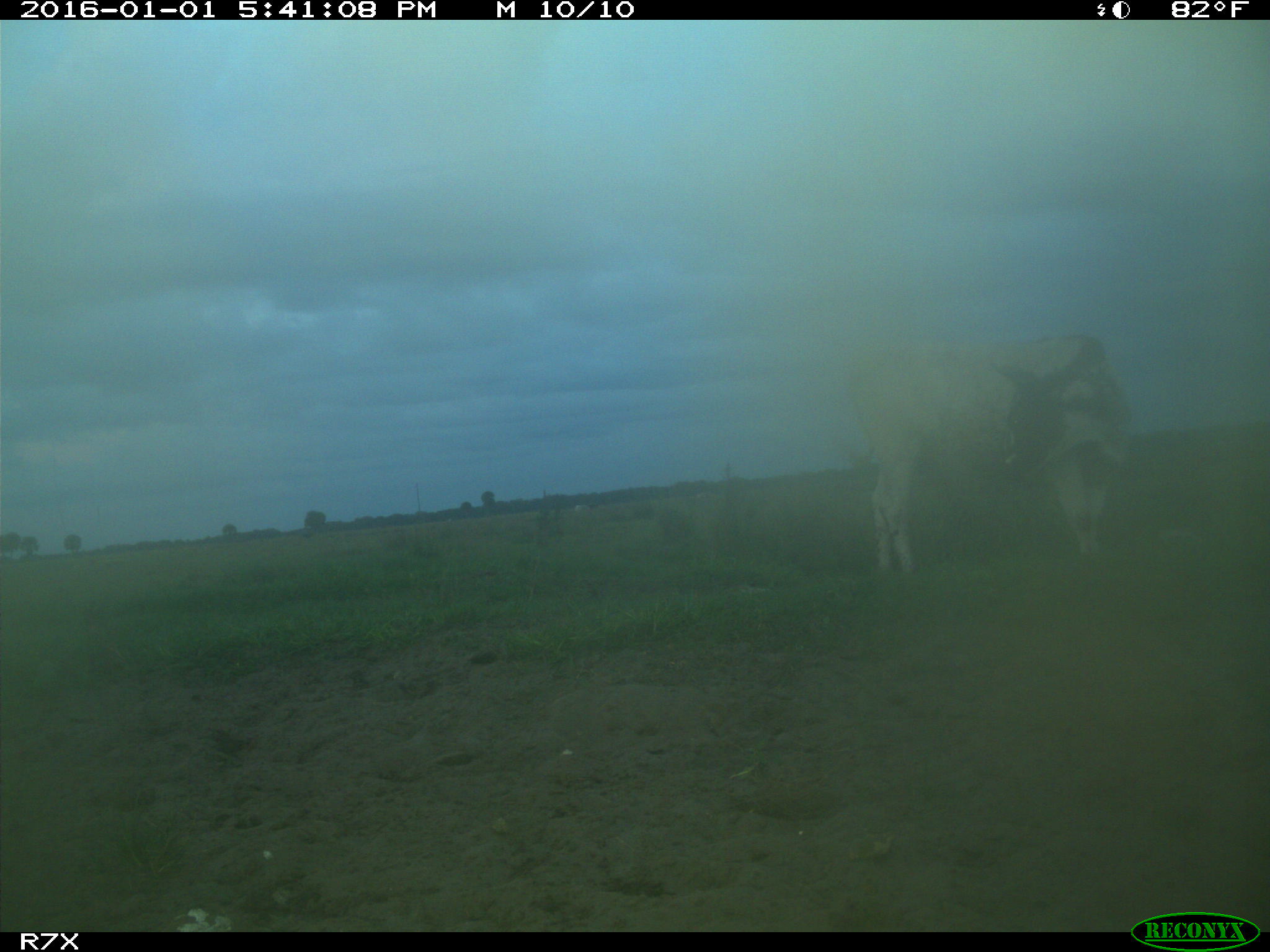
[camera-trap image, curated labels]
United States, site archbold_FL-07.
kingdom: Animalia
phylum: Chordata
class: Mammalia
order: Artiodactyla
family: Bovidae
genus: Bos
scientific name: Bos taurus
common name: domestic cow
Bos taurus (domestic cow).